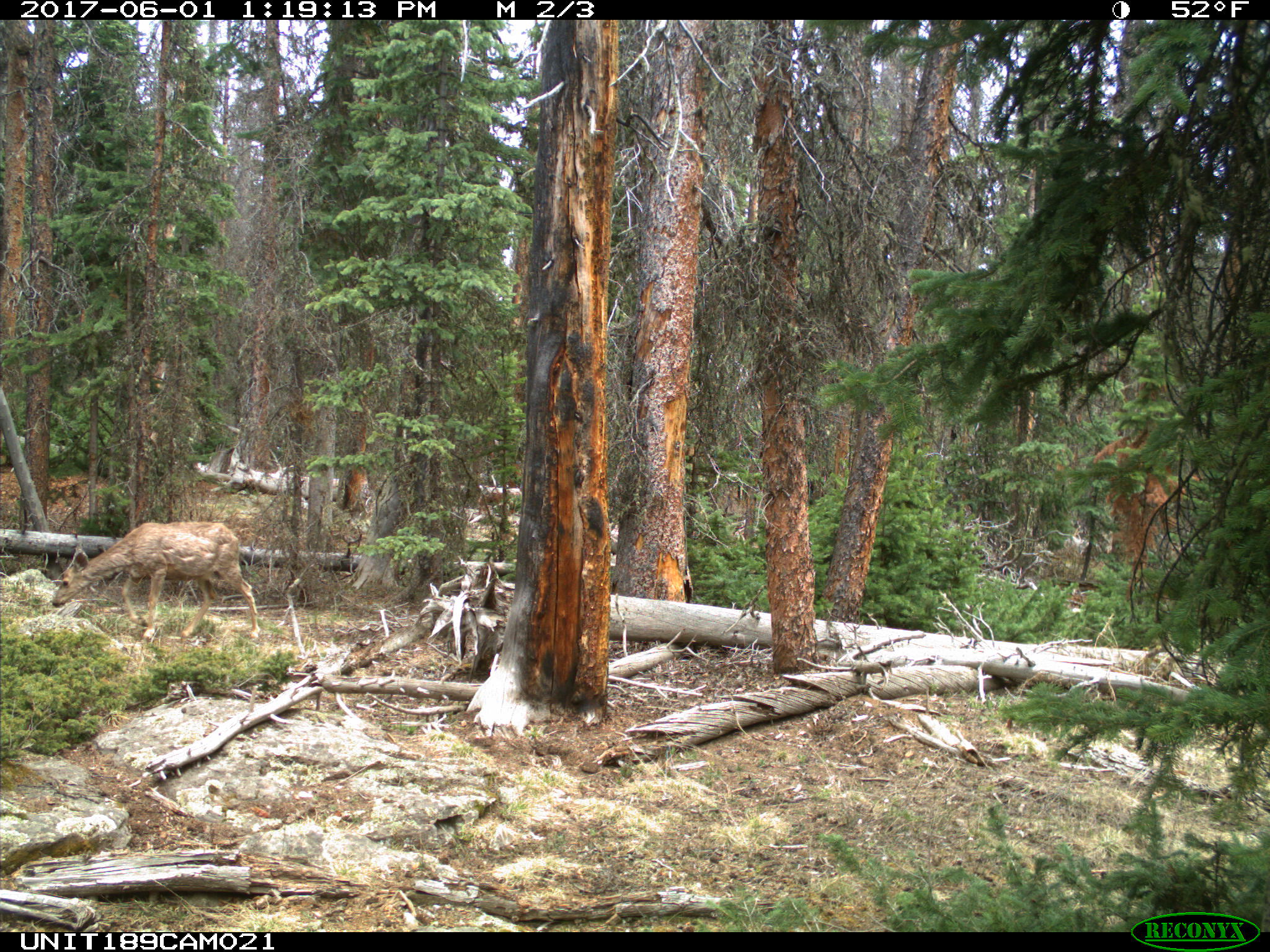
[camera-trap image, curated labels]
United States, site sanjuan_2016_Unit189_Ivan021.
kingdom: Animalia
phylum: Chordata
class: Mammalia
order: Artiodactyla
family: Cervidae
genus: Odocoileus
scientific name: Odocoileus hemionus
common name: mule deer